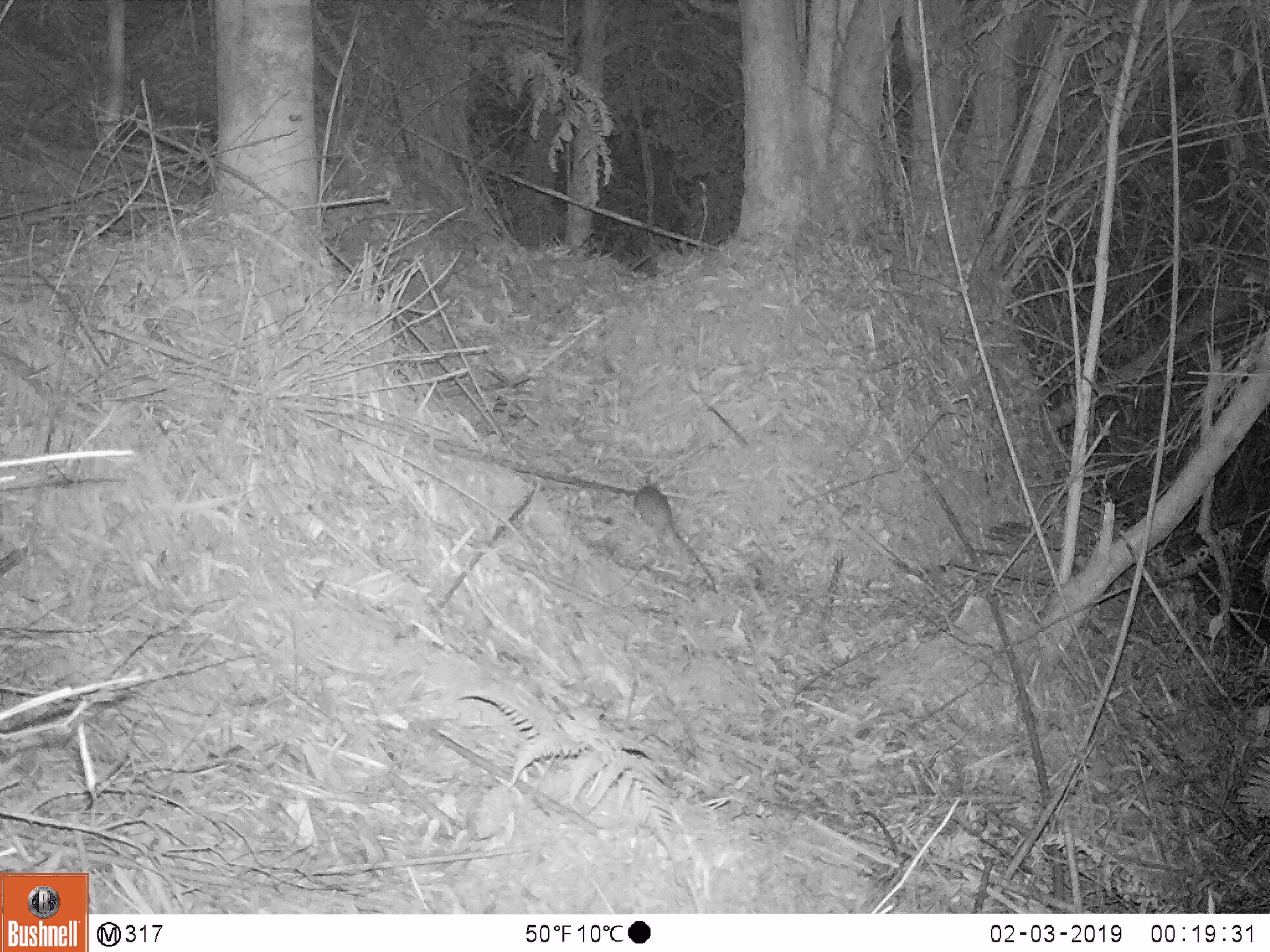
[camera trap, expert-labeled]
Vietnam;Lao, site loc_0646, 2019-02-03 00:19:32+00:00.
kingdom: Animalia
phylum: Chordata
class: Mammalia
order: Rodentia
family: Muridae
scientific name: Muridae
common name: old-world mice and rats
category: unidentified murid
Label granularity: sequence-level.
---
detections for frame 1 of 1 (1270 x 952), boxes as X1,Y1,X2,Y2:
unidentified murid: 632,484,714,590